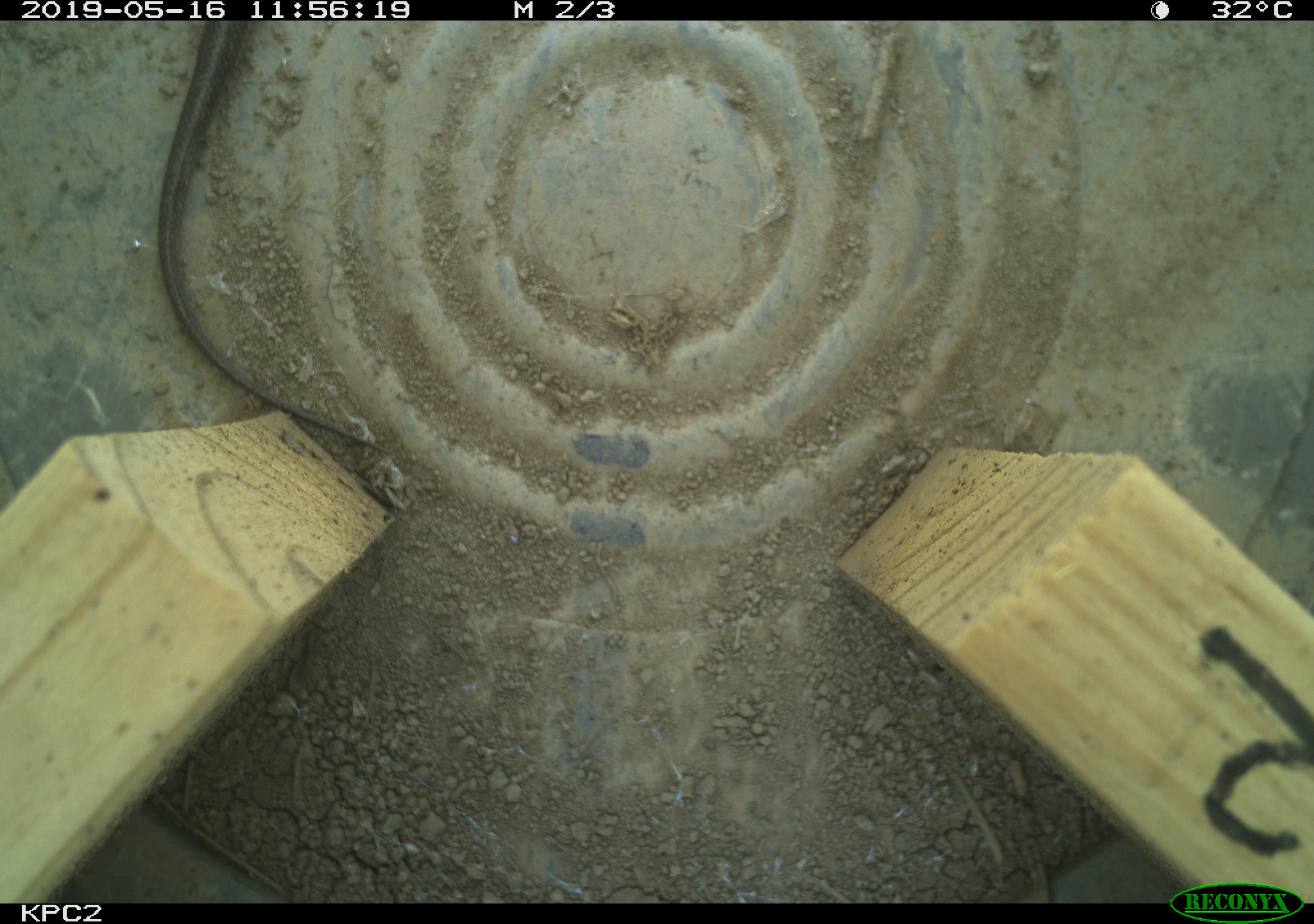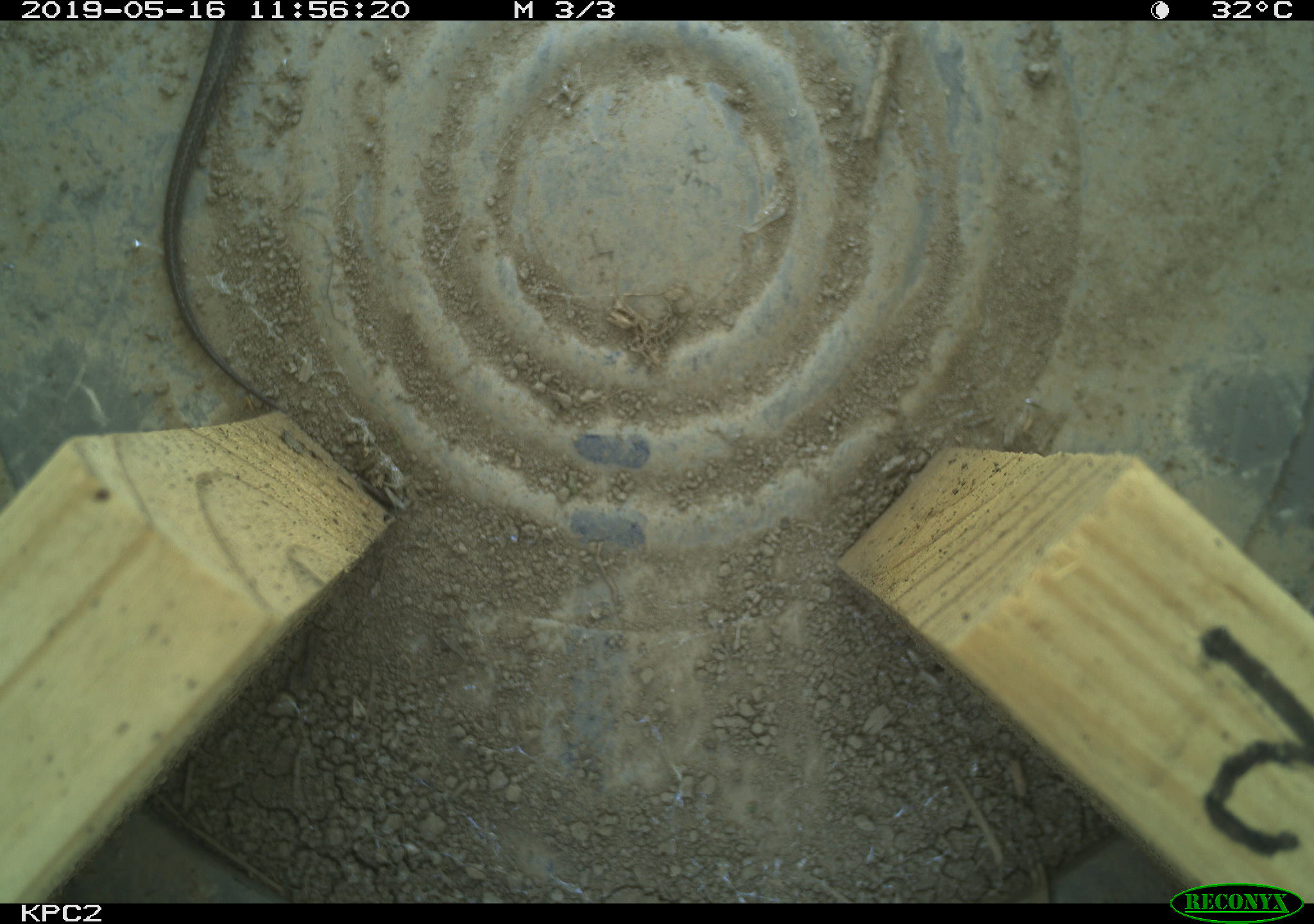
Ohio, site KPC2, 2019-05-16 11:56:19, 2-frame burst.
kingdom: Animalia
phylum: Chordata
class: Reptilia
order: Squamata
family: Colubridae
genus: Thamnophis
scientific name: Thamnophis sirtalis sirtalis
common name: eastern gartersnake